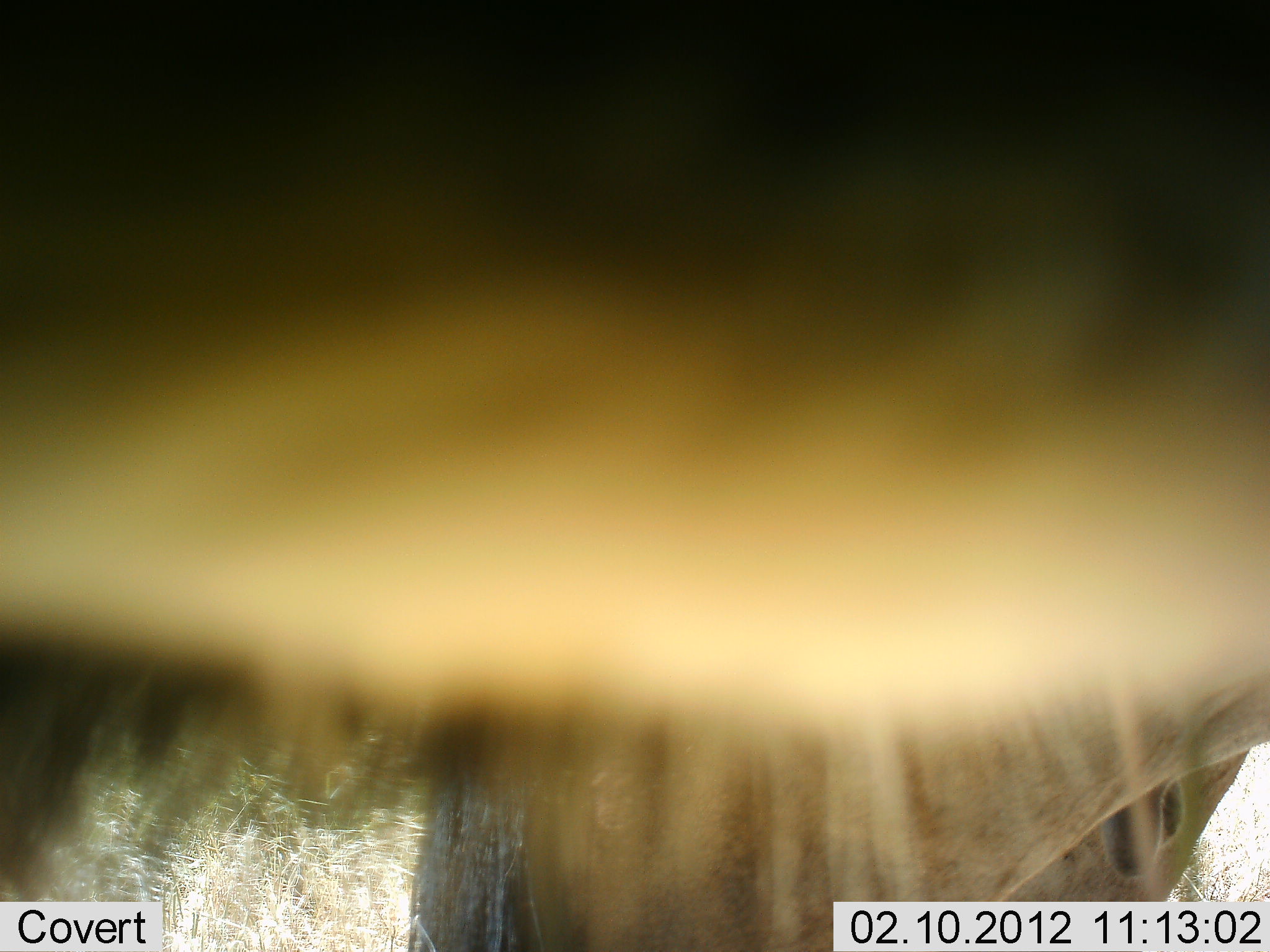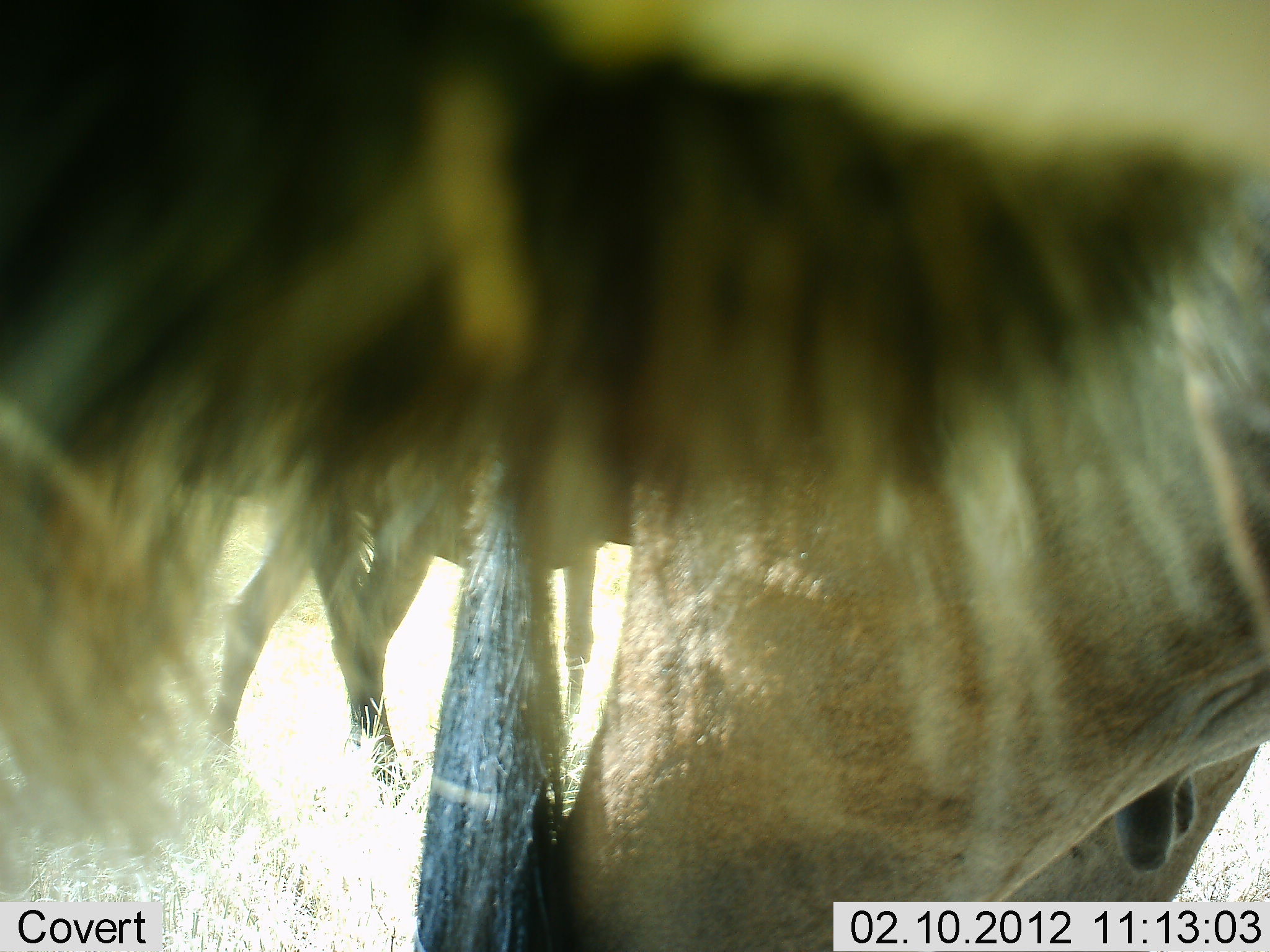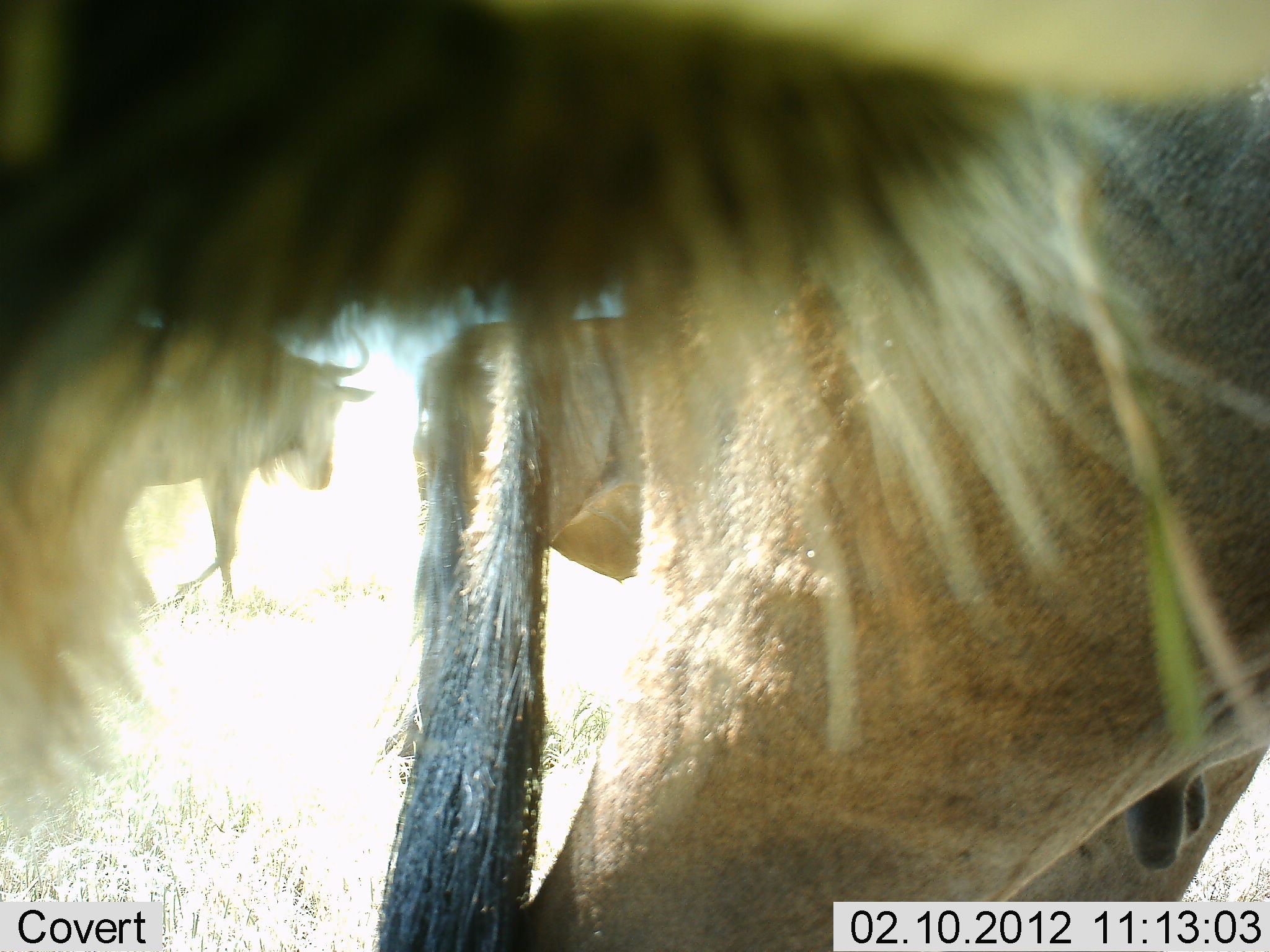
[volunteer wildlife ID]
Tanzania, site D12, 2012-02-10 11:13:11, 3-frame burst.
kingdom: Animalia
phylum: Chordata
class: Mammalia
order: Artiodactyla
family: Bovidae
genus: Connochaetes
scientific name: Connochaetes taurinus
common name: blue wildebeest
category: wildebeest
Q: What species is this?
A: Wildebeest (blue wildebeest) (Connochaetes taurinus).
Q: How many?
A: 3.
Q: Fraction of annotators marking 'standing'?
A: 88%.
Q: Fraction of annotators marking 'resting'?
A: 0%.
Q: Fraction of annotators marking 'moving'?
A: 29%.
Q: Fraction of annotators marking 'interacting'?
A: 0%.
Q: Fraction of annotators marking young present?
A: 6%.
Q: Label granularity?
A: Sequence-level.